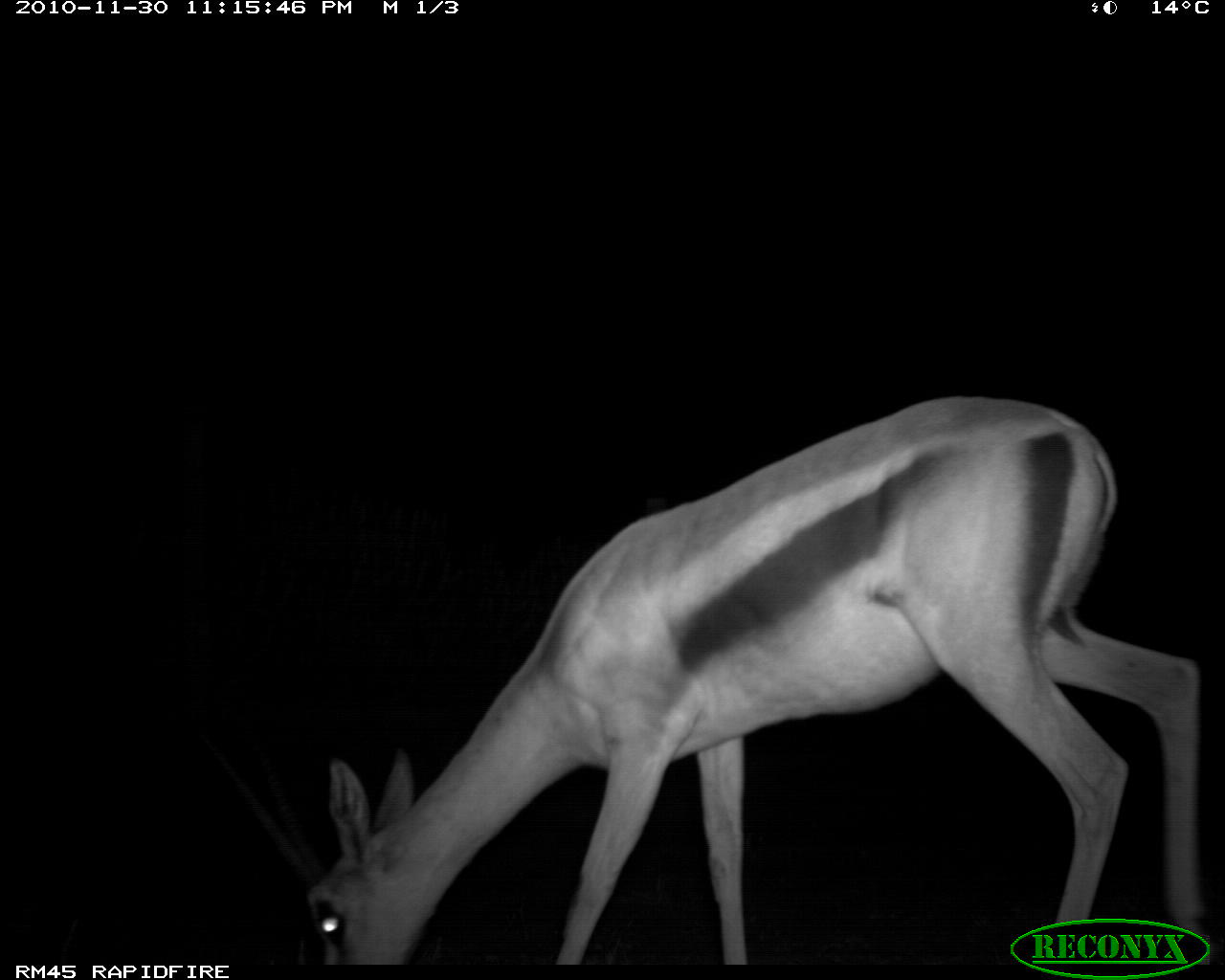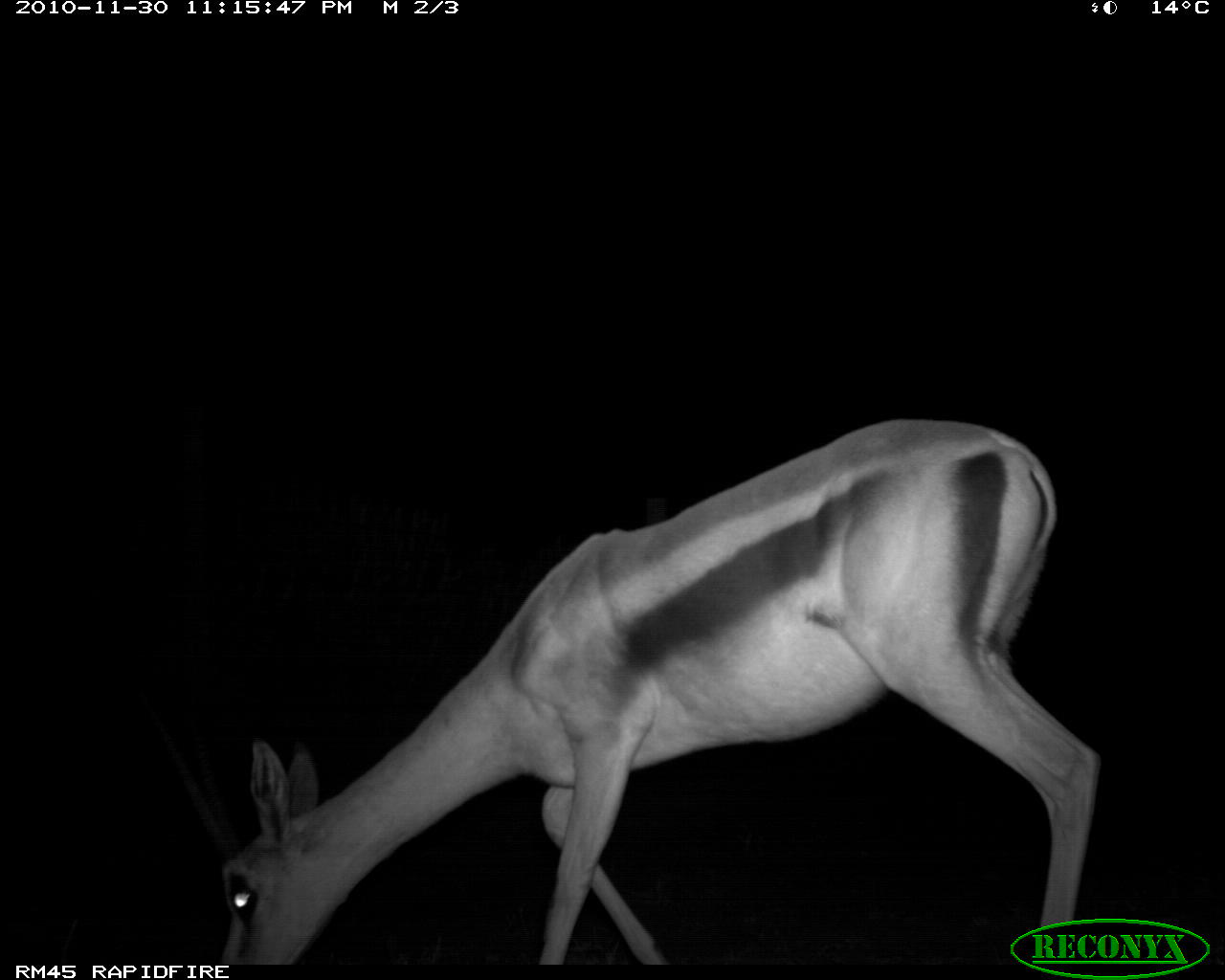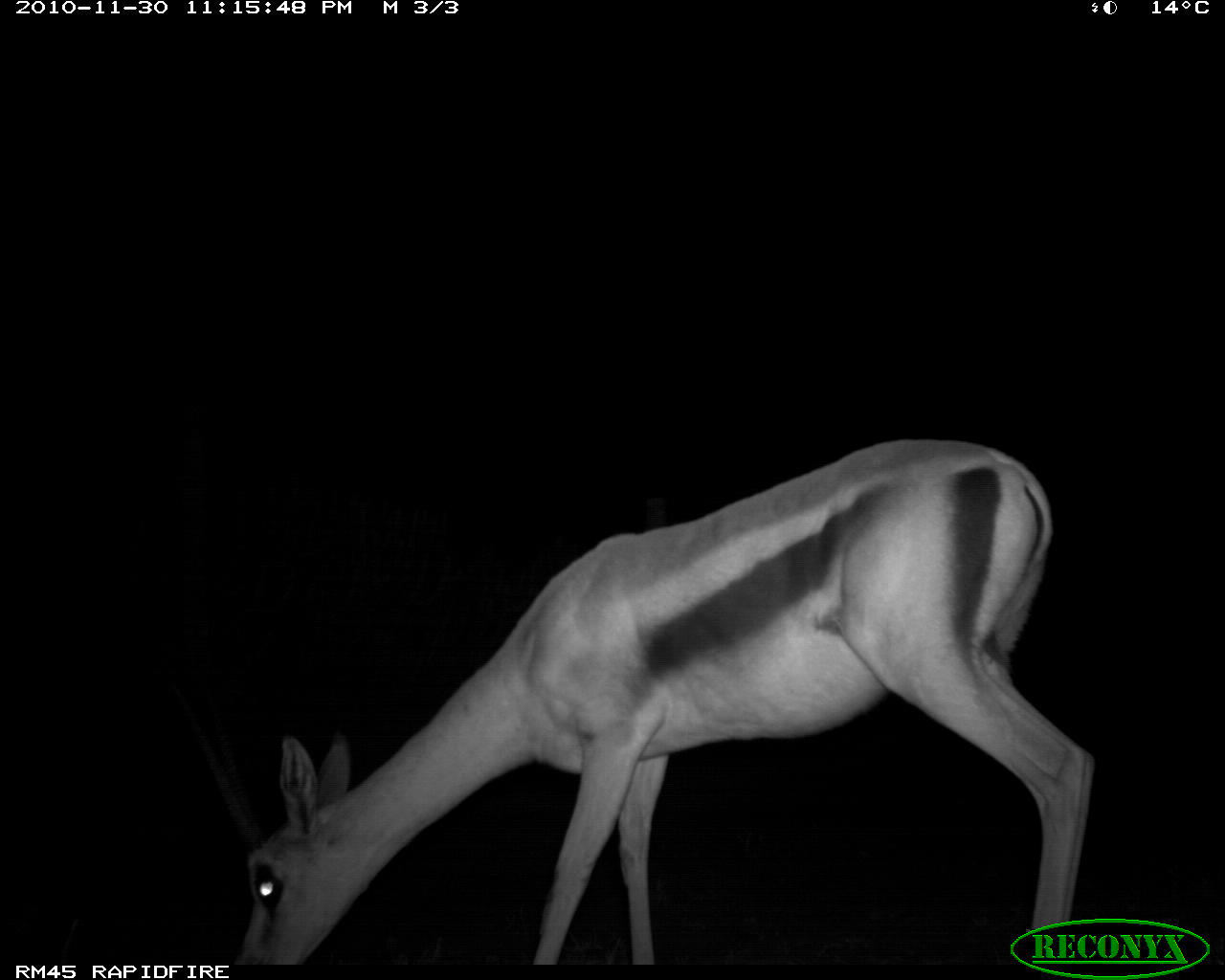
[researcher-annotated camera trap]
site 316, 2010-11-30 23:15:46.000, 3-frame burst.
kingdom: Animalia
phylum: Chordata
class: Mammalia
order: Artiodactyla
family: Bovidae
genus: Nanger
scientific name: Nanger granti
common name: grant's gazelle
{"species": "Nanger granti (grant's gazelle)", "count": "1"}